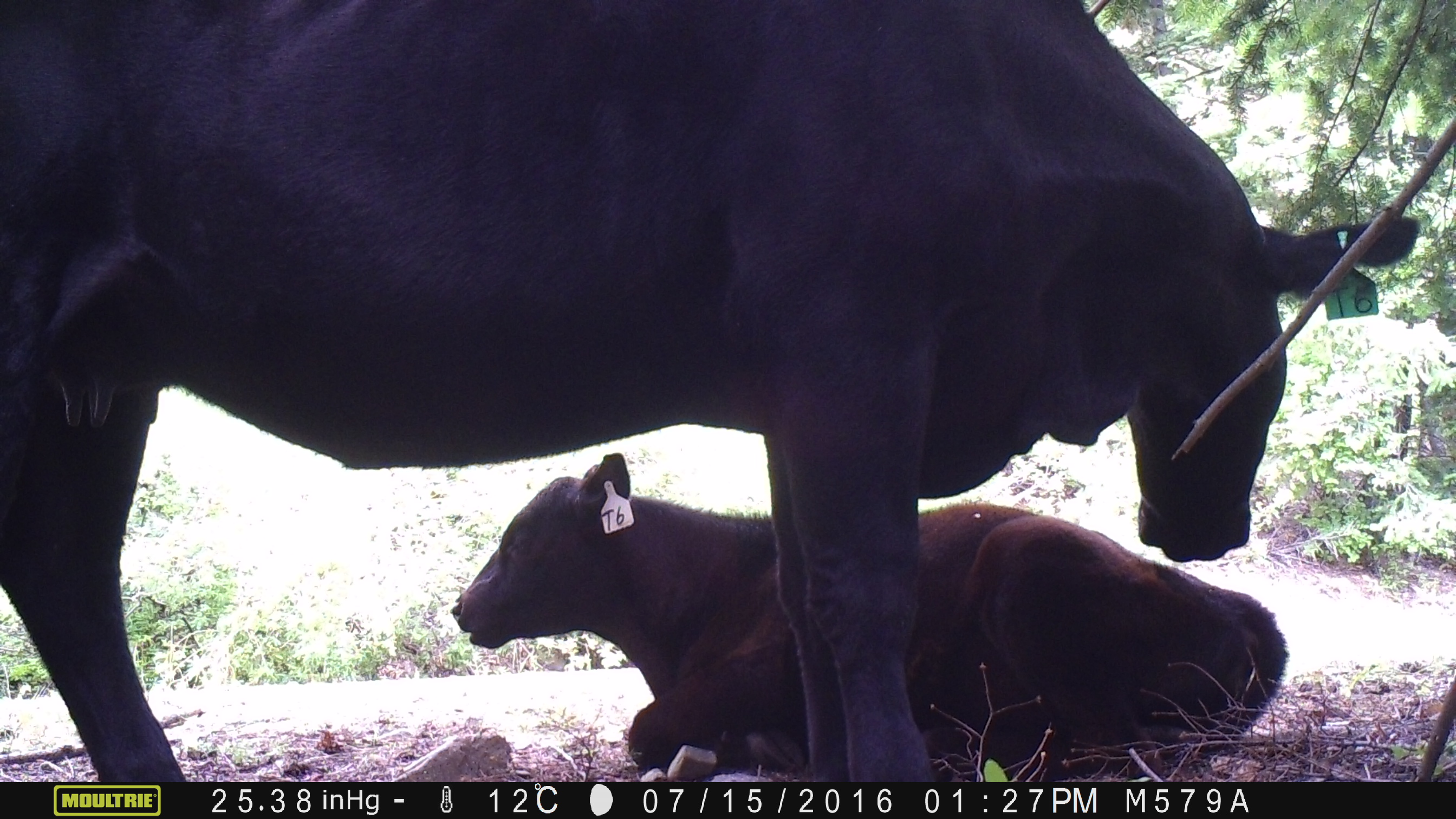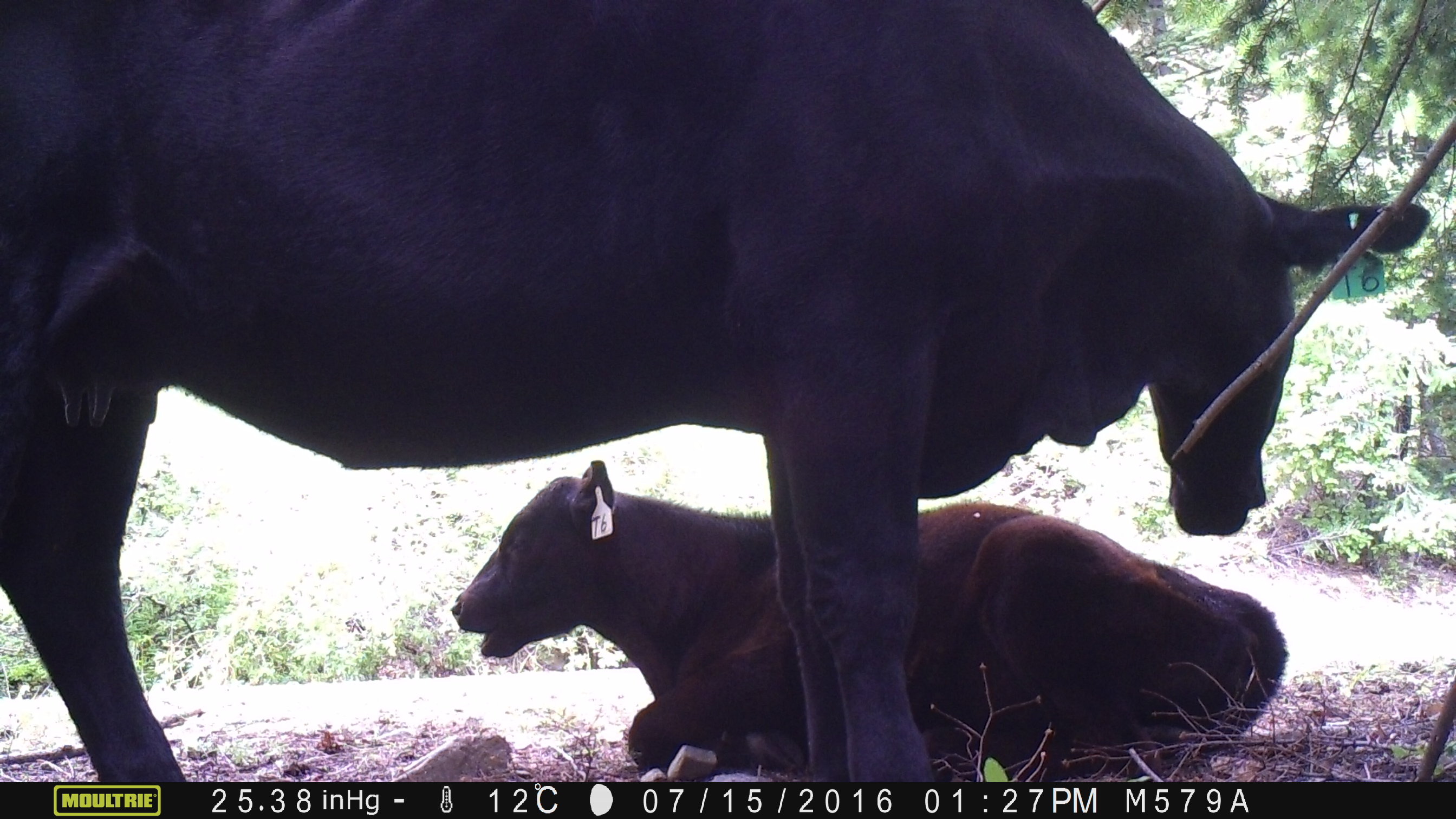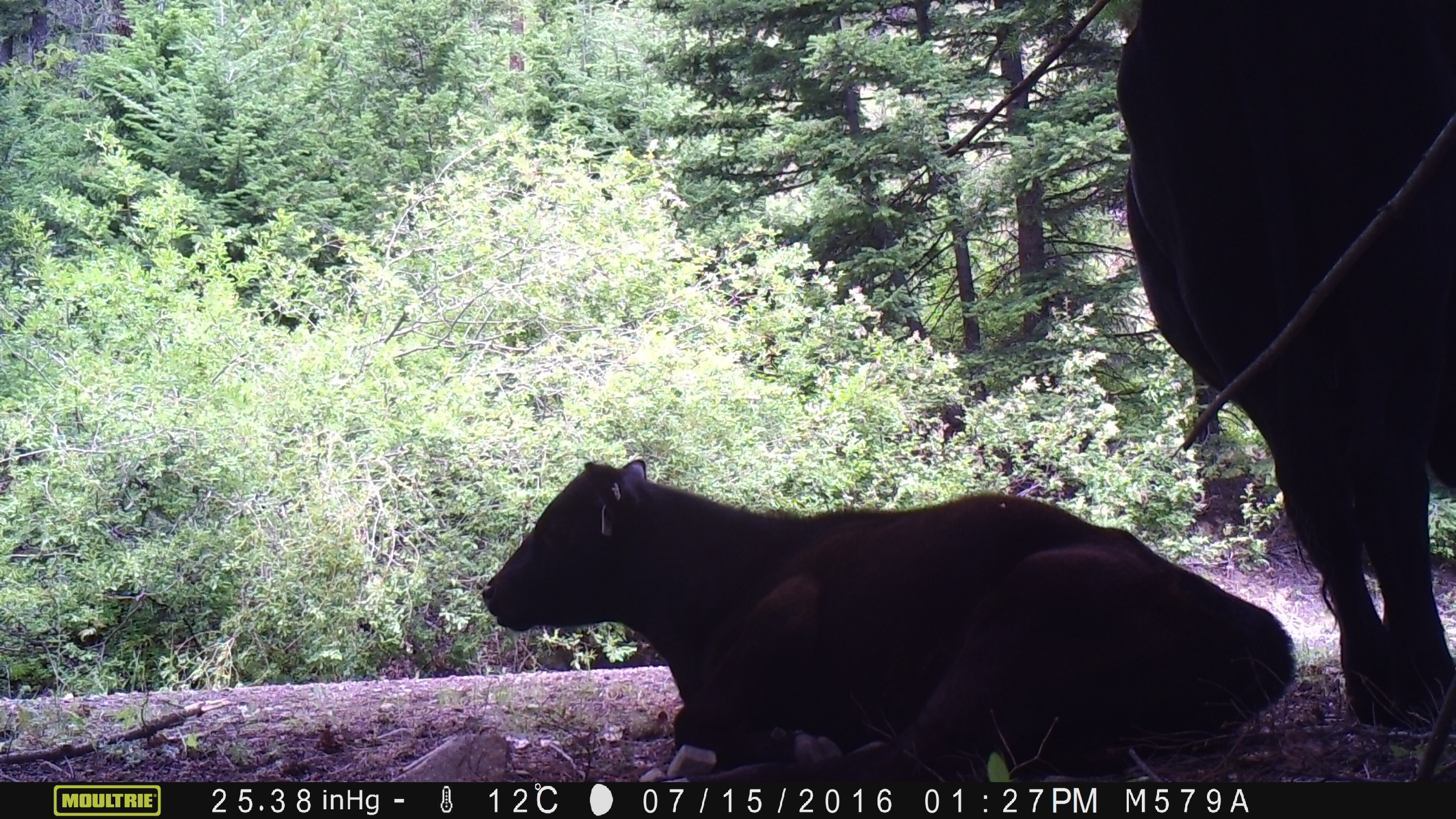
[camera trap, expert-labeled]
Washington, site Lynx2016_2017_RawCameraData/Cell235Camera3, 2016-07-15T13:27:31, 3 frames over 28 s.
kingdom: Animalia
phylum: Chordata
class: Mammalia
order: Artiodactyla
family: Bovidae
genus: Bos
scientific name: Bos taurus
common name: domestic cattle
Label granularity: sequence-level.